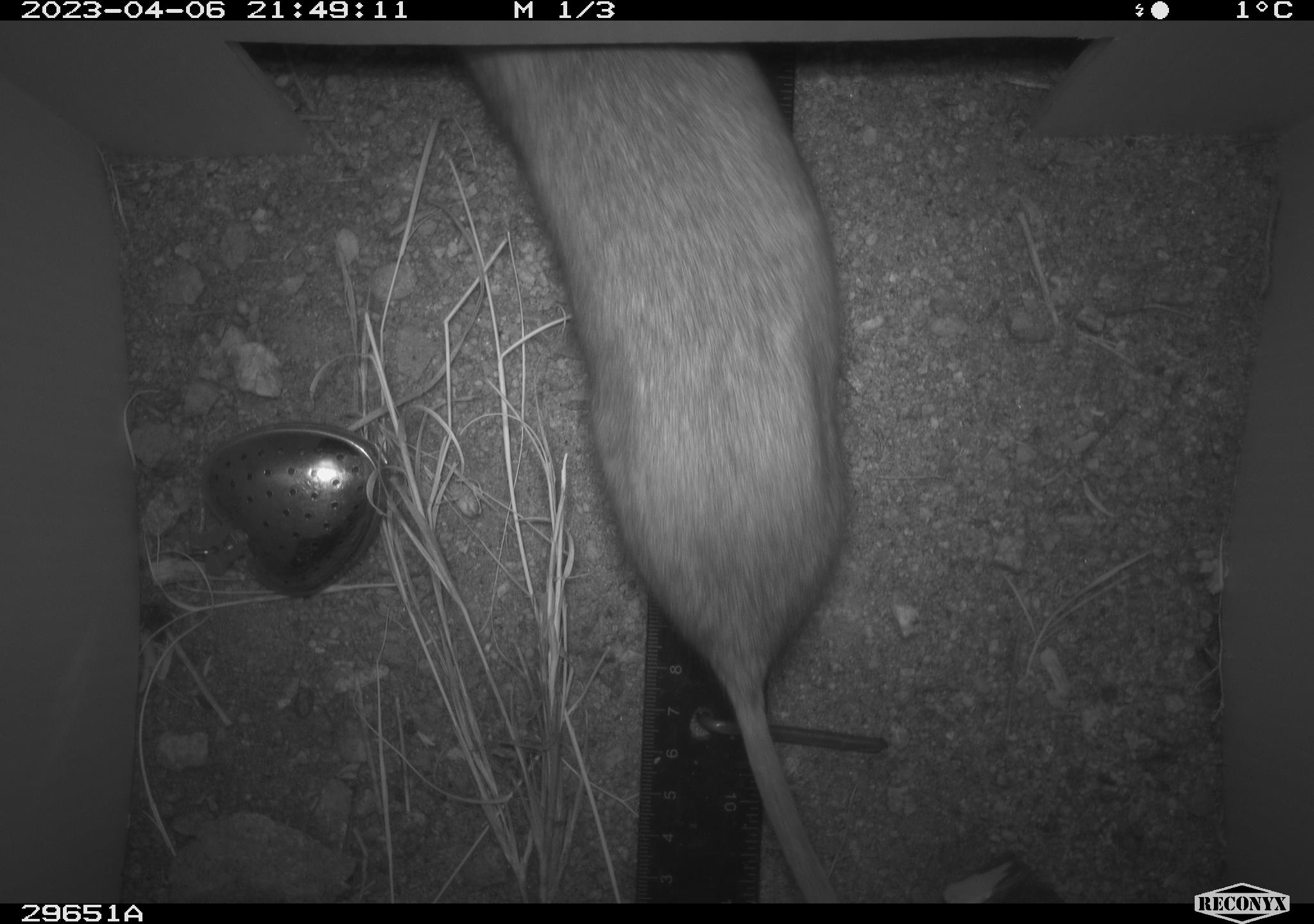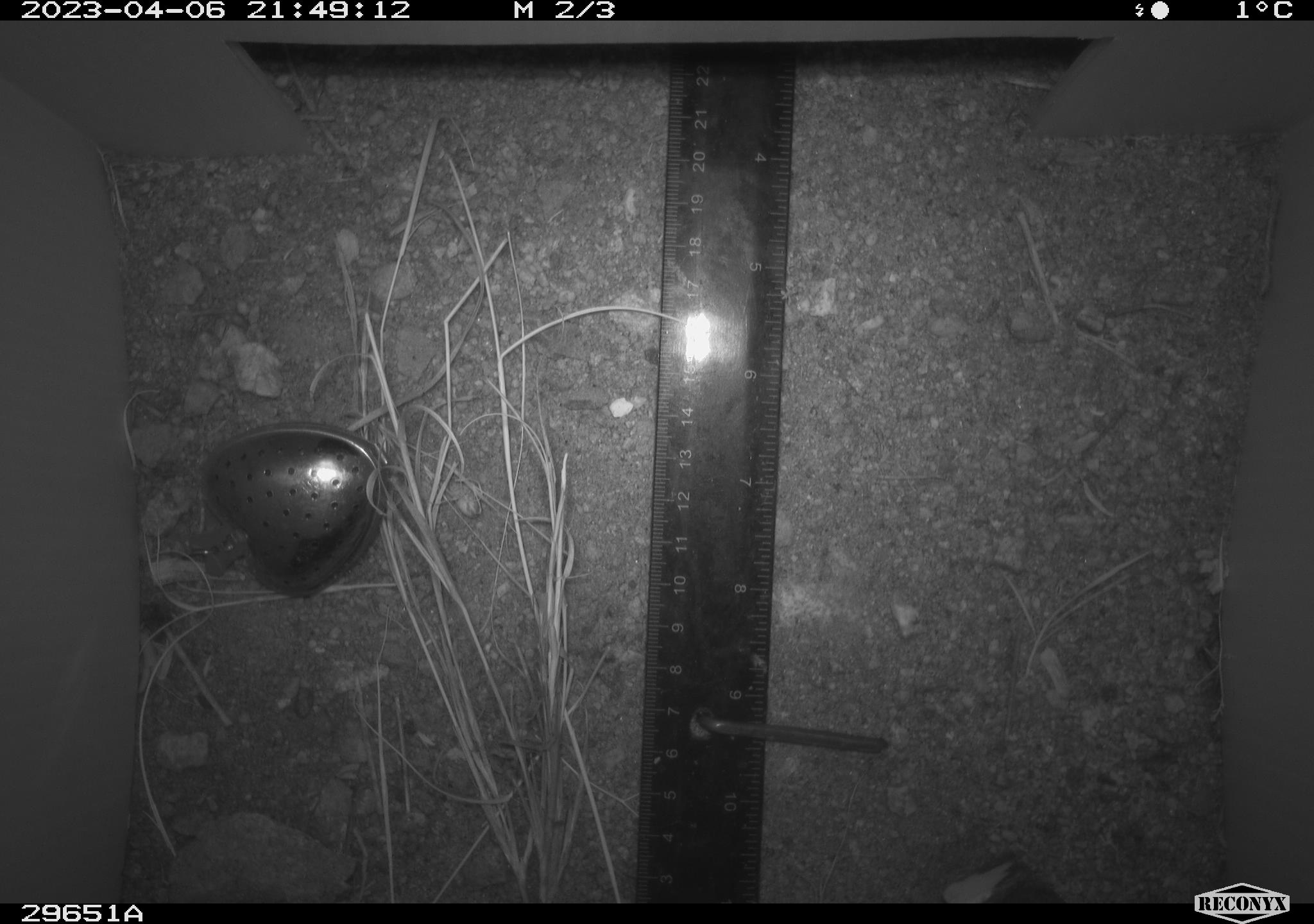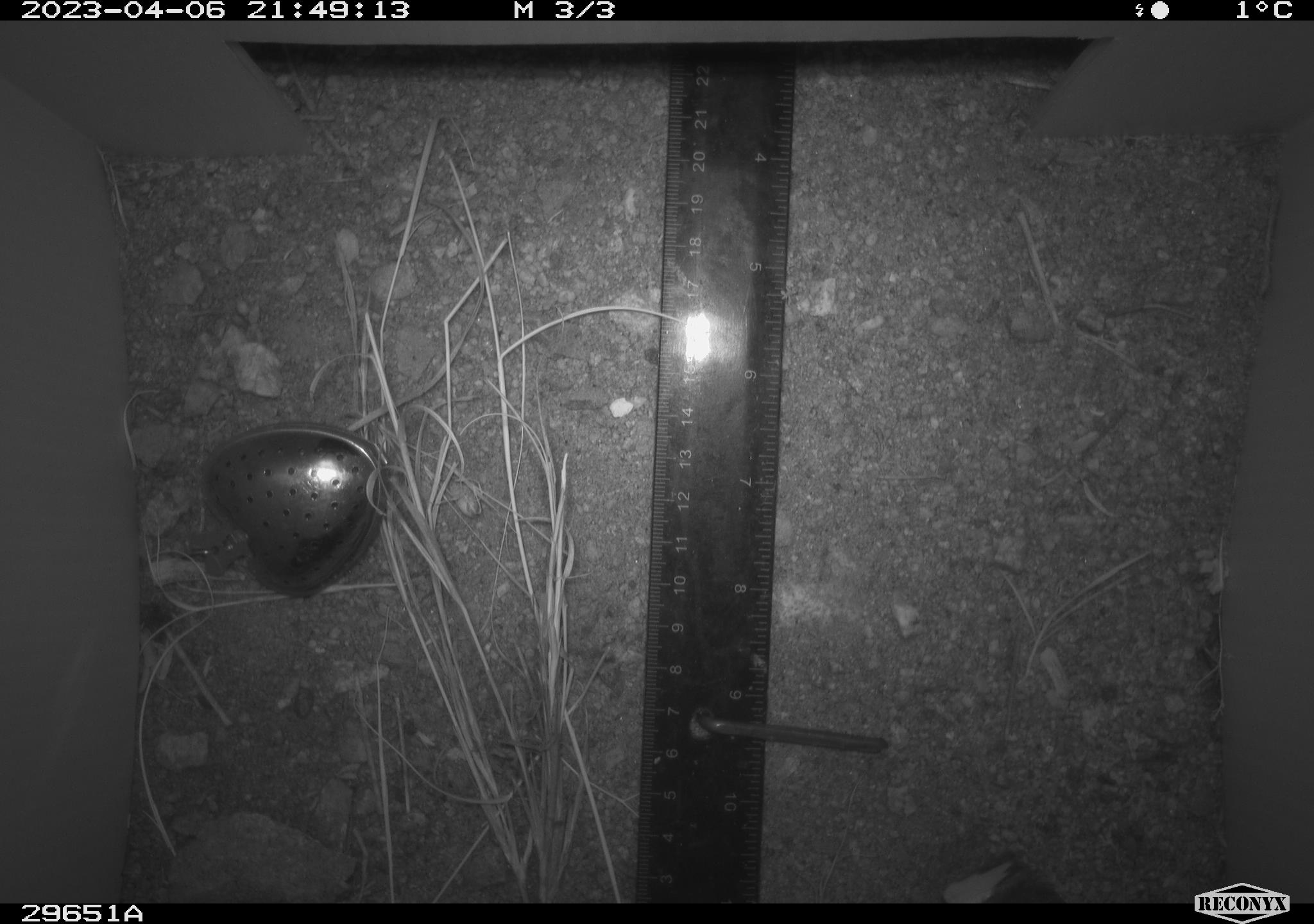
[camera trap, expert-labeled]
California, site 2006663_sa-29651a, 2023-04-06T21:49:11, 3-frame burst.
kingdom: Animalia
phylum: Chordata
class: Mammalia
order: Rodentia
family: Cricetidae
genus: Neotoma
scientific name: Neotoma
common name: pack rat or woodrat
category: neotoma species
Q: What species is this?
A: Neotoma species (pack rat or woodrat) (Neotoma).